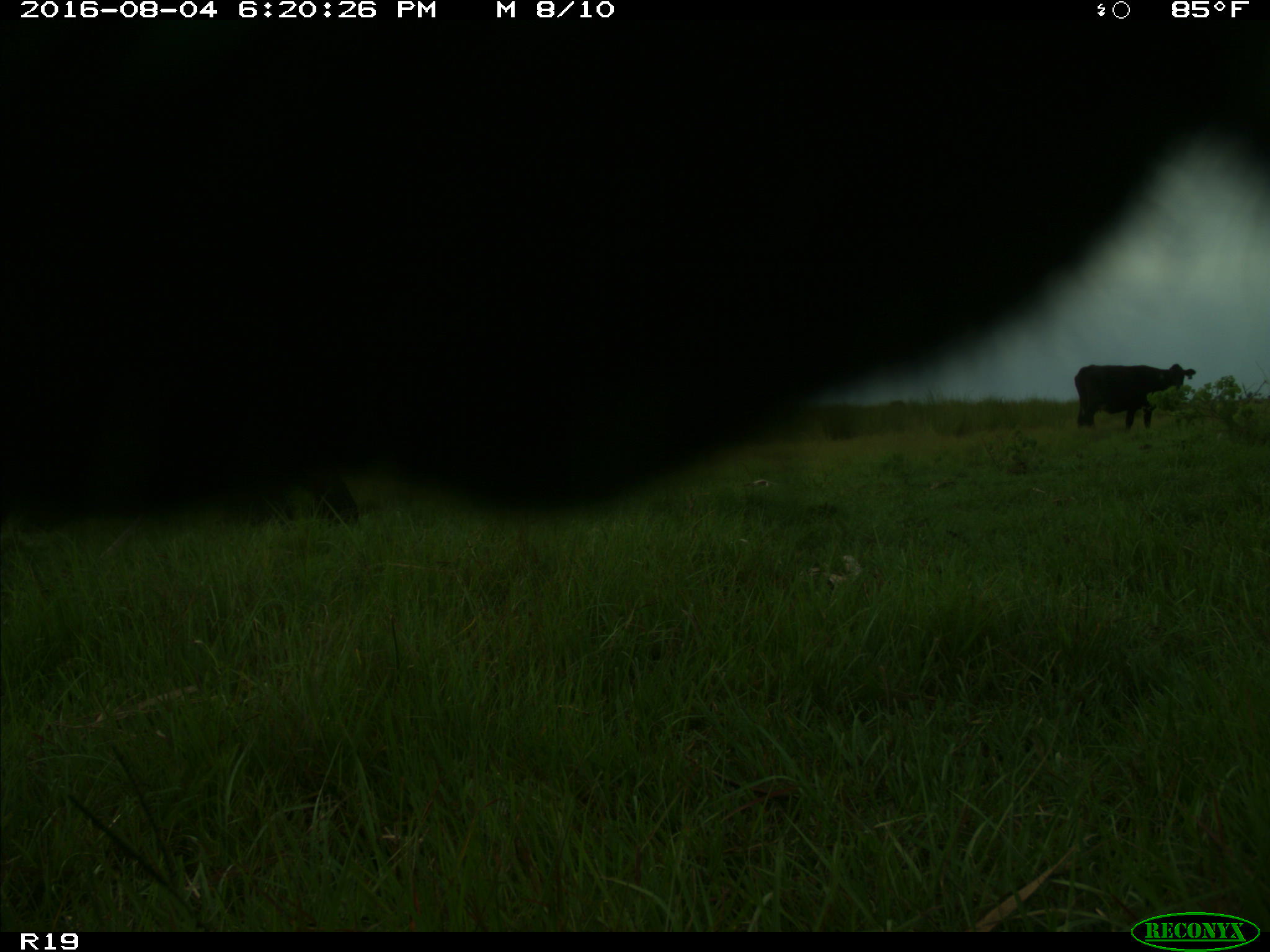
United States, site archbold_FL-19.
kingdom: Animalia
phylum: Chordata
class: Mammalia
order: Artiodactyla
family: Bovidae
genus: Bos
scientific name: Bos taurus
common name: domestic cow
Bos taurus (domestic cow).